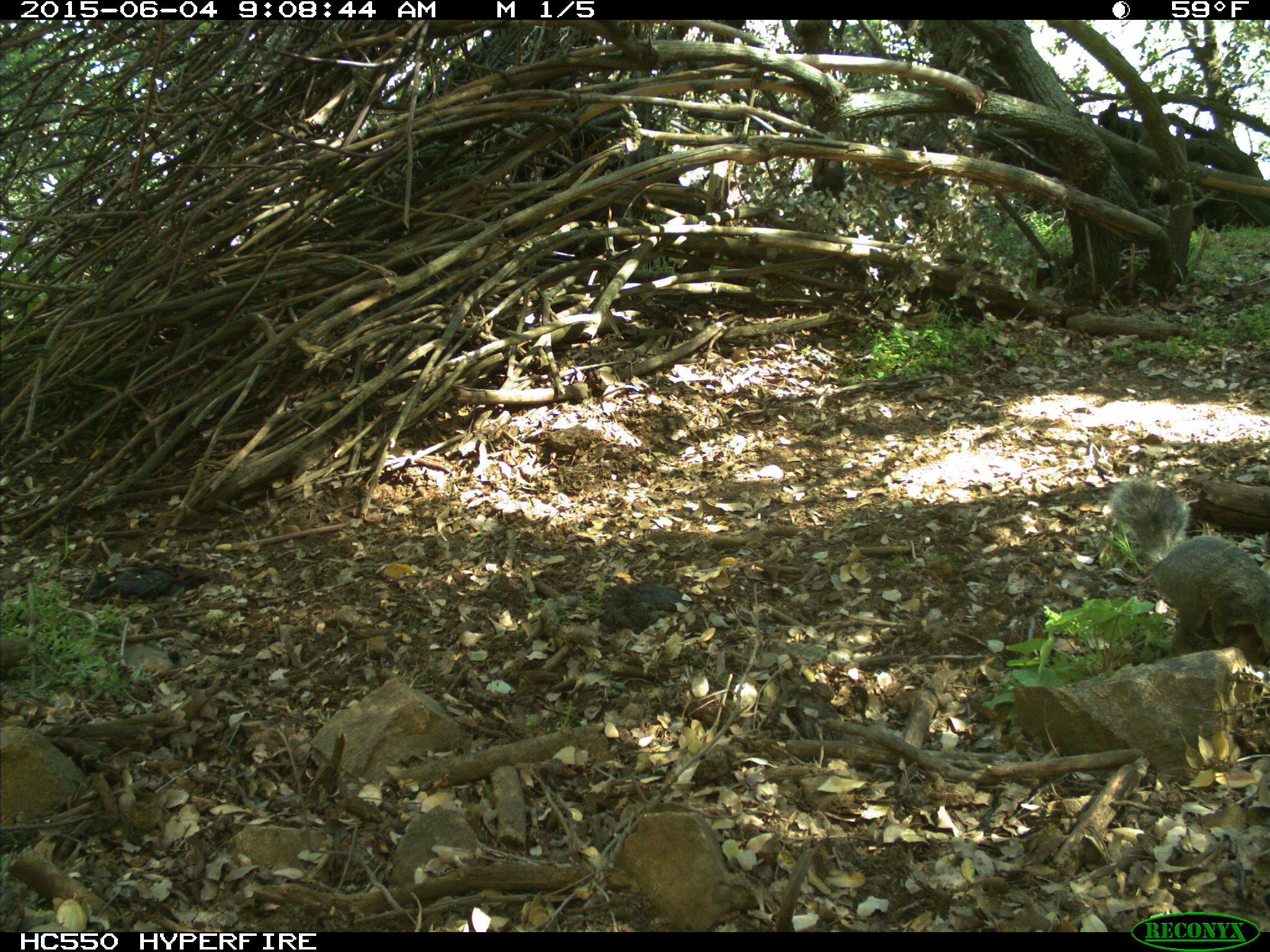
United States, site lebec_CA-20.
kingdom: Animalia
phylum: Chordata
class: Mammalia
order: Rodentia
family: Sciuridae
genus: Sciurus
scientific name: Sciurus carolinensis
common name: eastern gray squirrel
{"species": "Sciurus carolinensis (eastern gray squirrel)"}